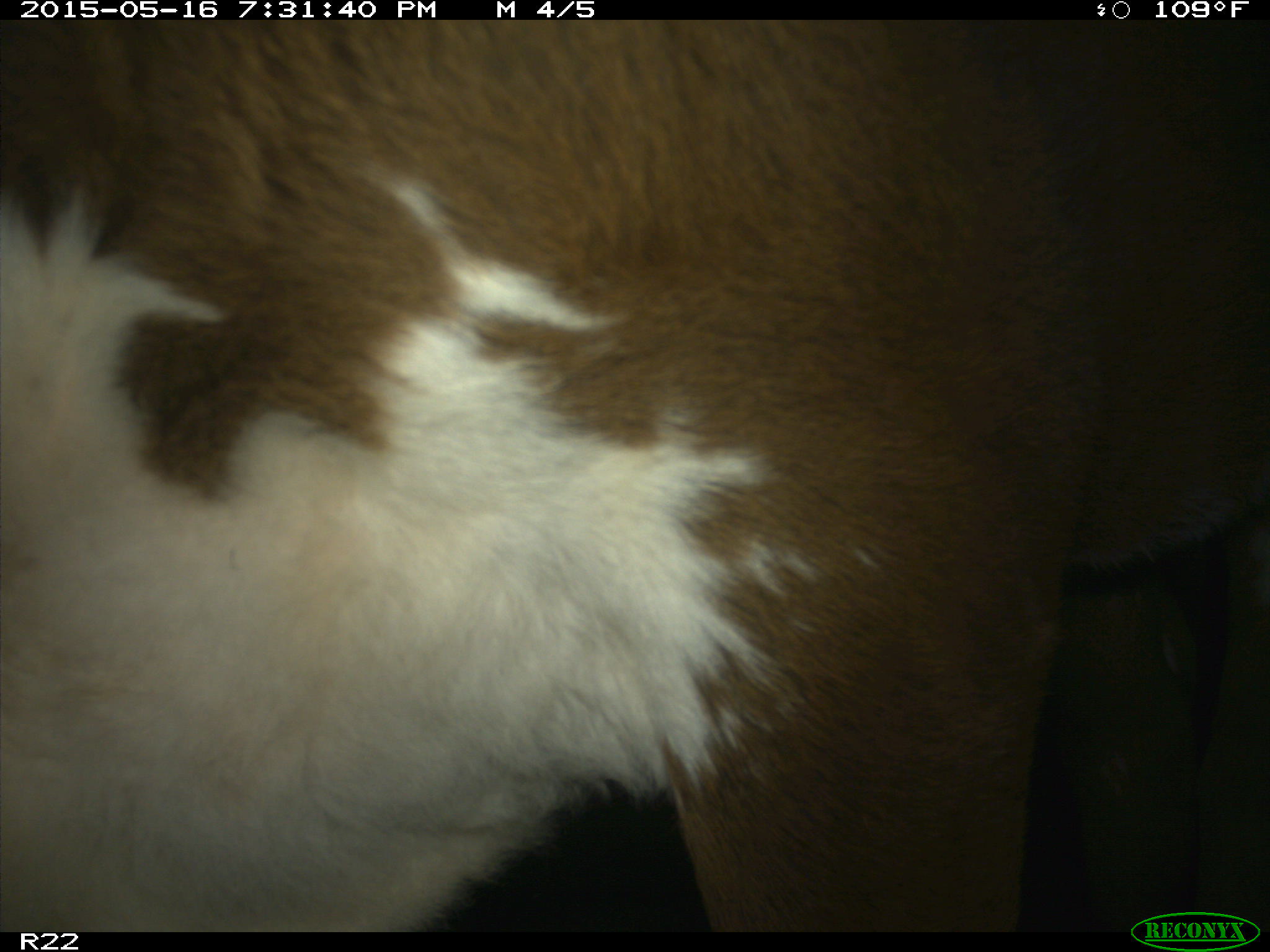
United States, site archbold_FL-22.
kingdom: Animalia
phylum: Chordata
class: Mammalia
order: Artiodactyla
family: Bovidae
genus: Bos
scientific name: Bos taurus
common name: domestic cow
Bos taurus (domestic cow).